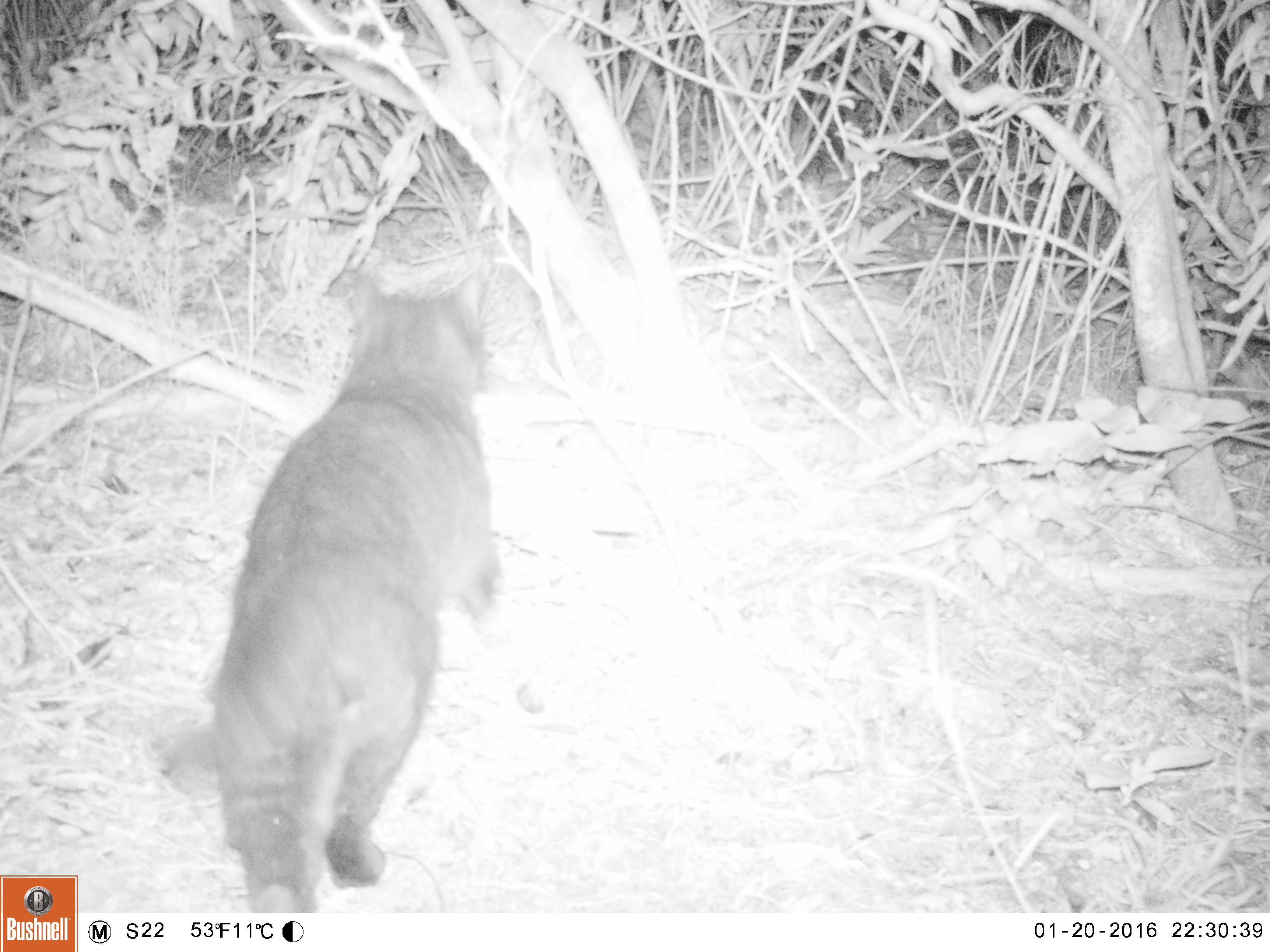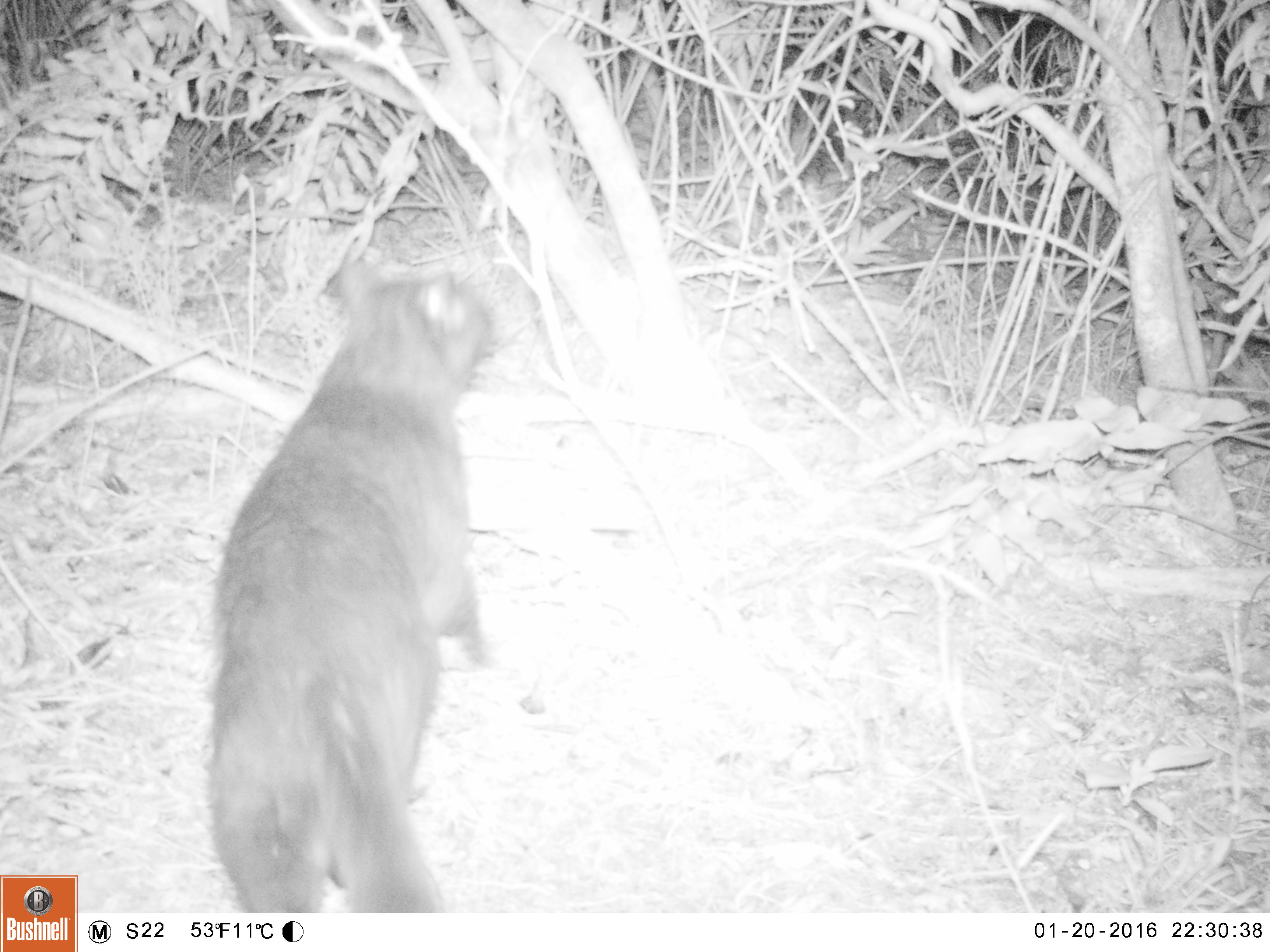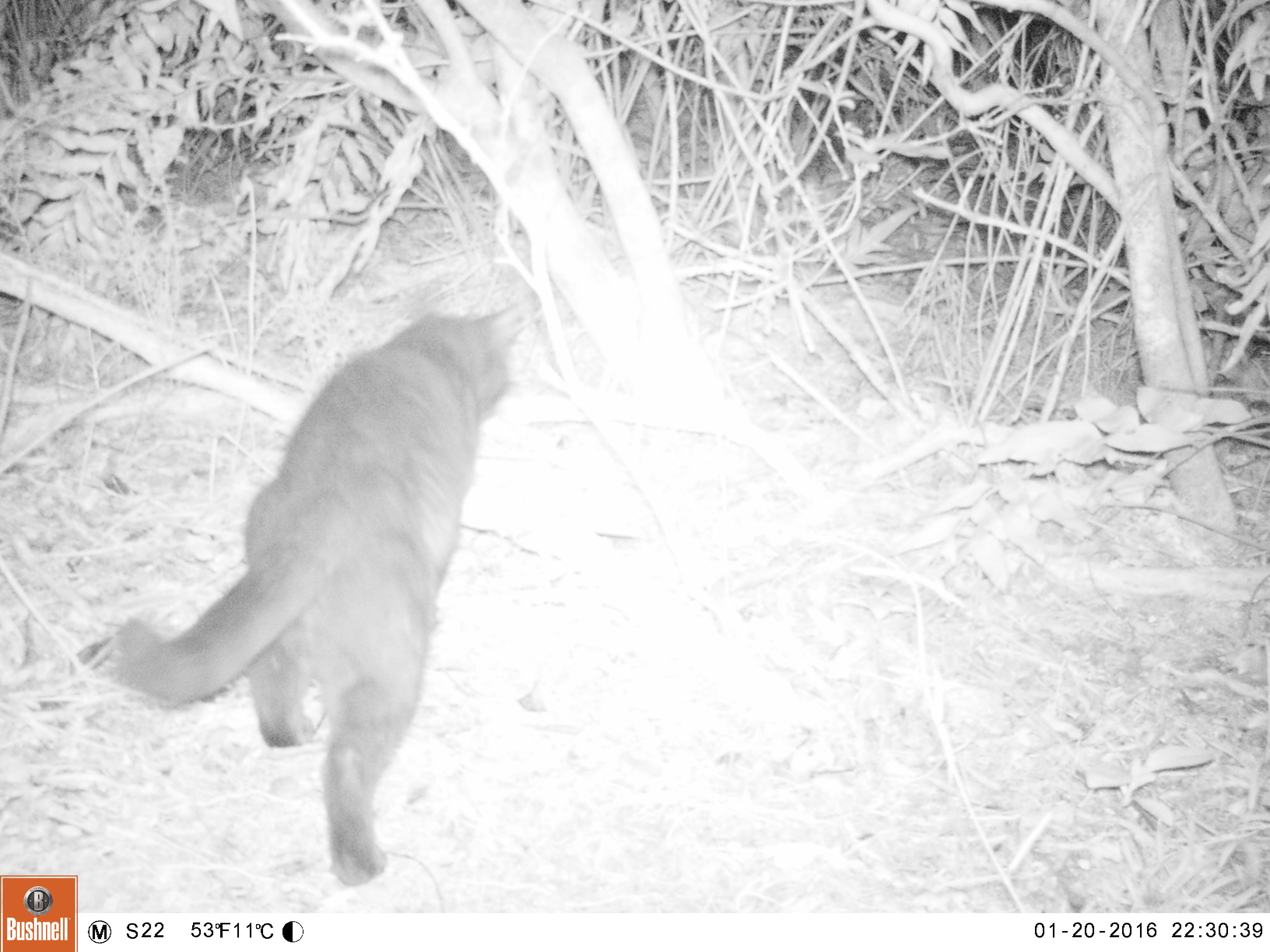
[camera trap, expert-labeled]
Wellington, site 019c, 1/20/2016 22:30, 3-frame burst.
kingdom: Animalia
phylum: Chordata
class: Mammalia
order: Carnivora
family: Felidae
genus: Felis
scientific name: Felis catus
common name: cat